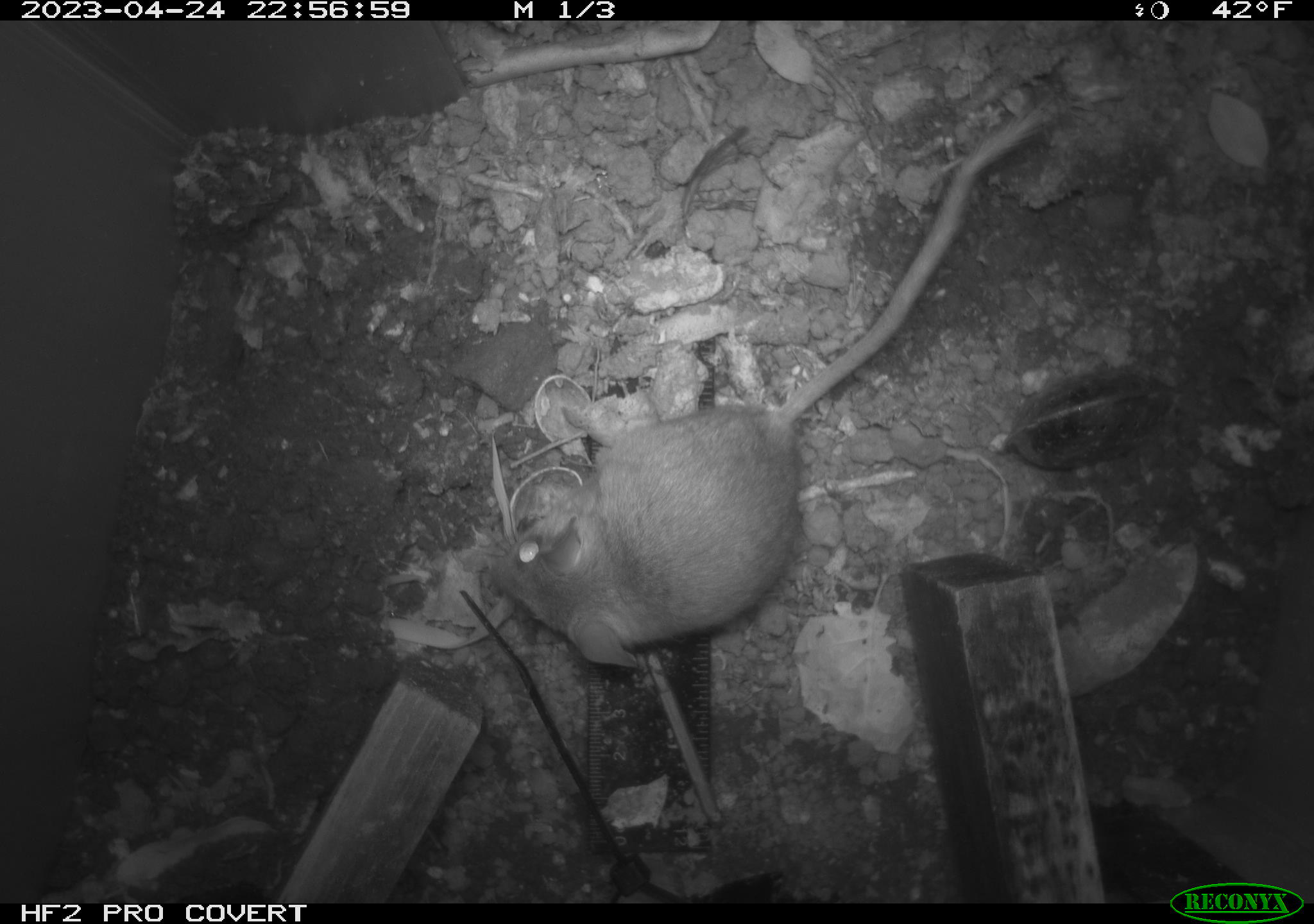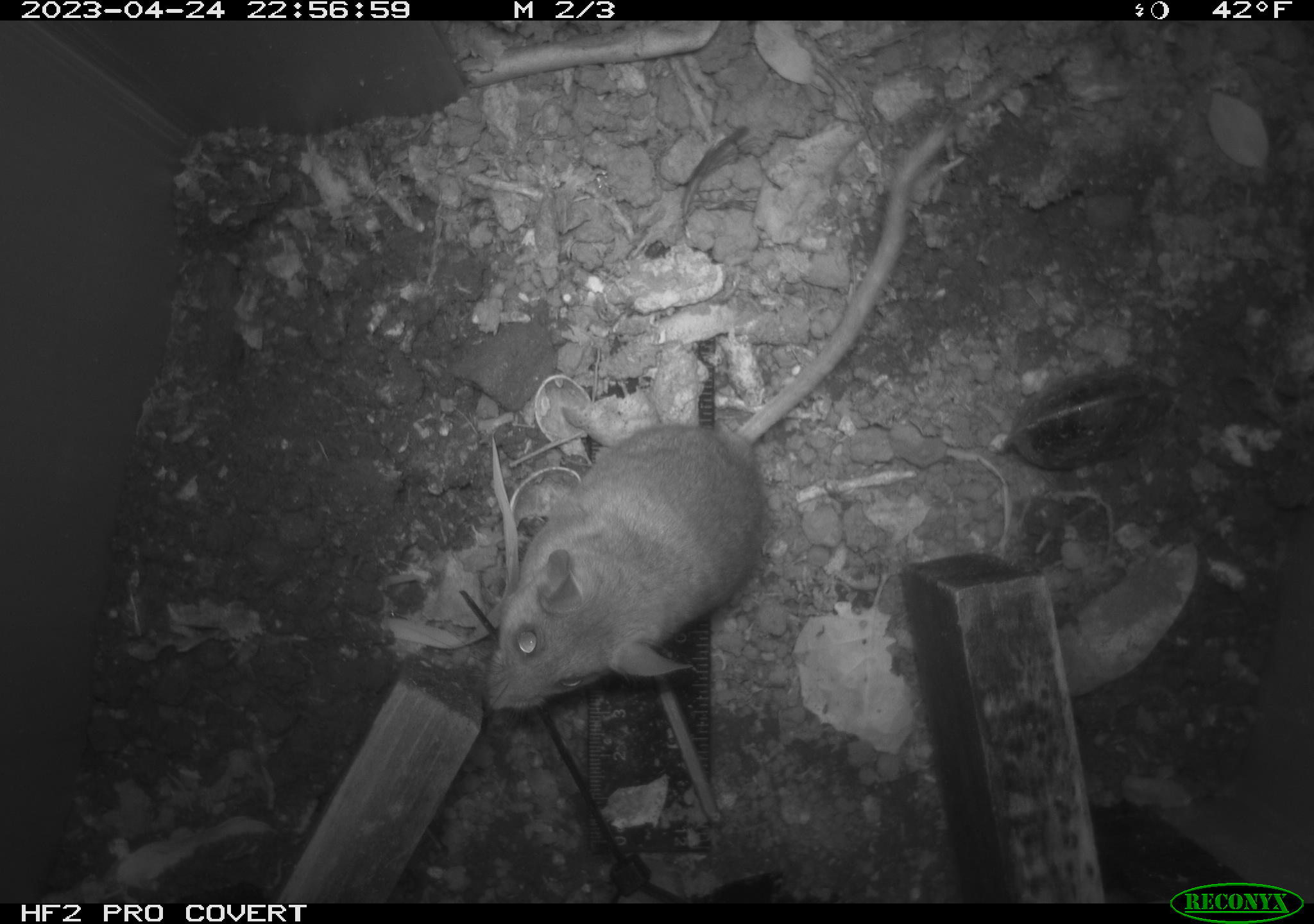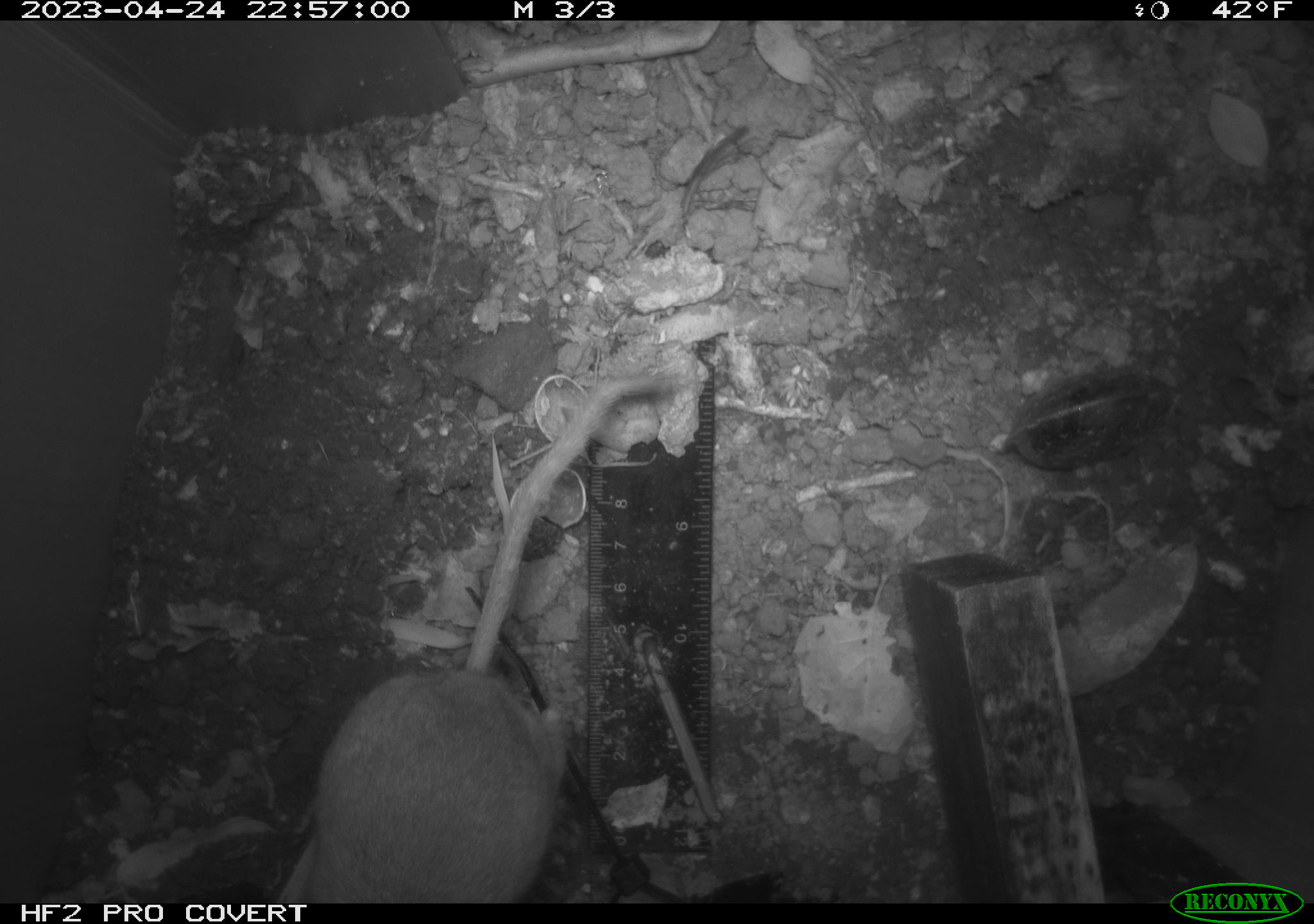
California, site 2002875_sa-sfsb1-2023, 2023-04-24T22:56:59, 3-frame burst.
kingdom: Animalia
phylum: Chordata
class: Mammalia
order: Rodentia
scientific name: Rodentia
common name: mouse species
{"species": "mouse species (Rodentia)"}